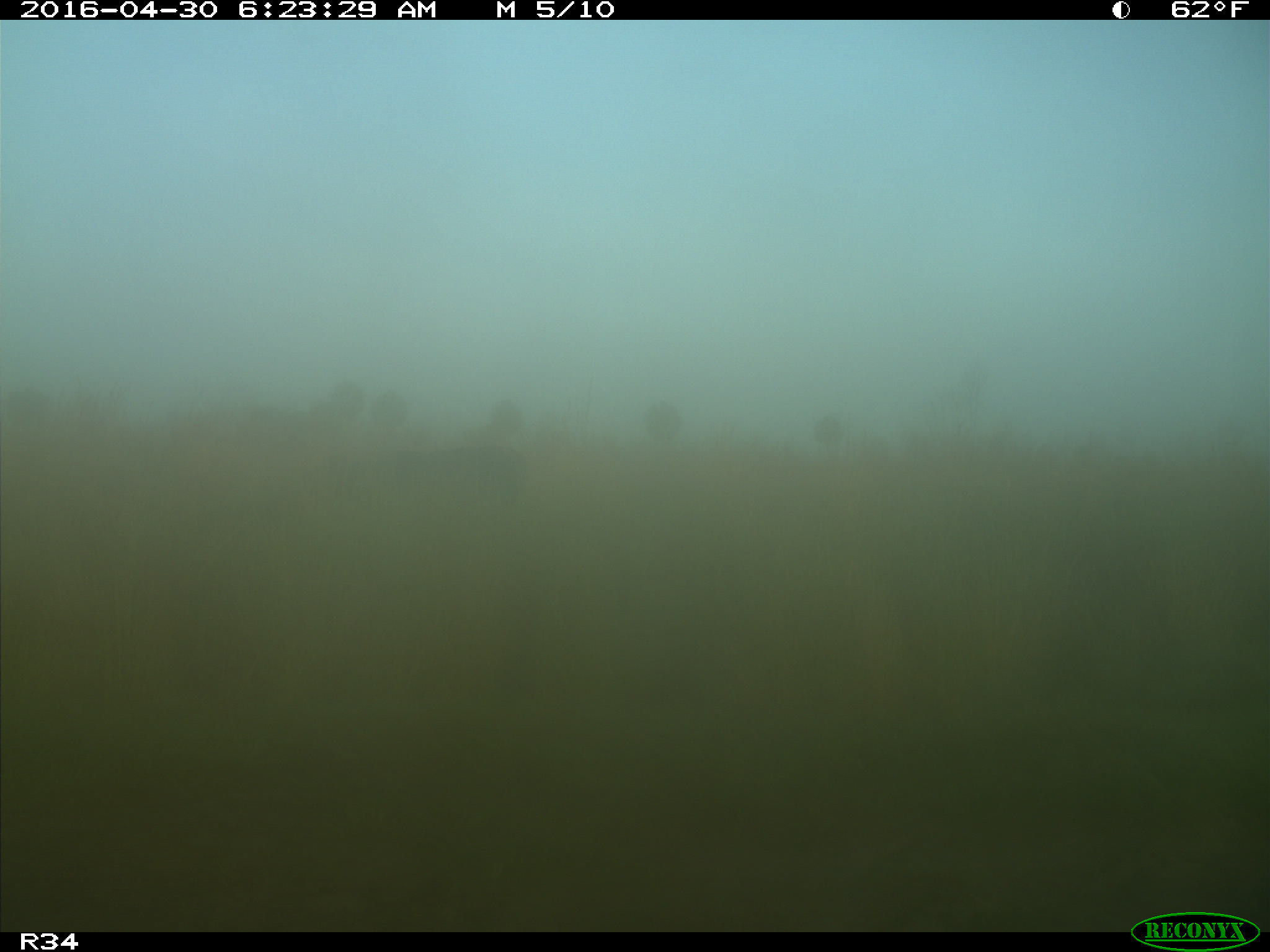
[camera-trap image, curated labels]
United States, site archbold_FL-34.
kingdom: Animalia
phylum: Chordata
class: Mammalia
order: Artiodactyla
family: Bovidae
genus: Bos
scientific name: Bos taurus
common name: domestic cow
Bos taurus (domestic cow).